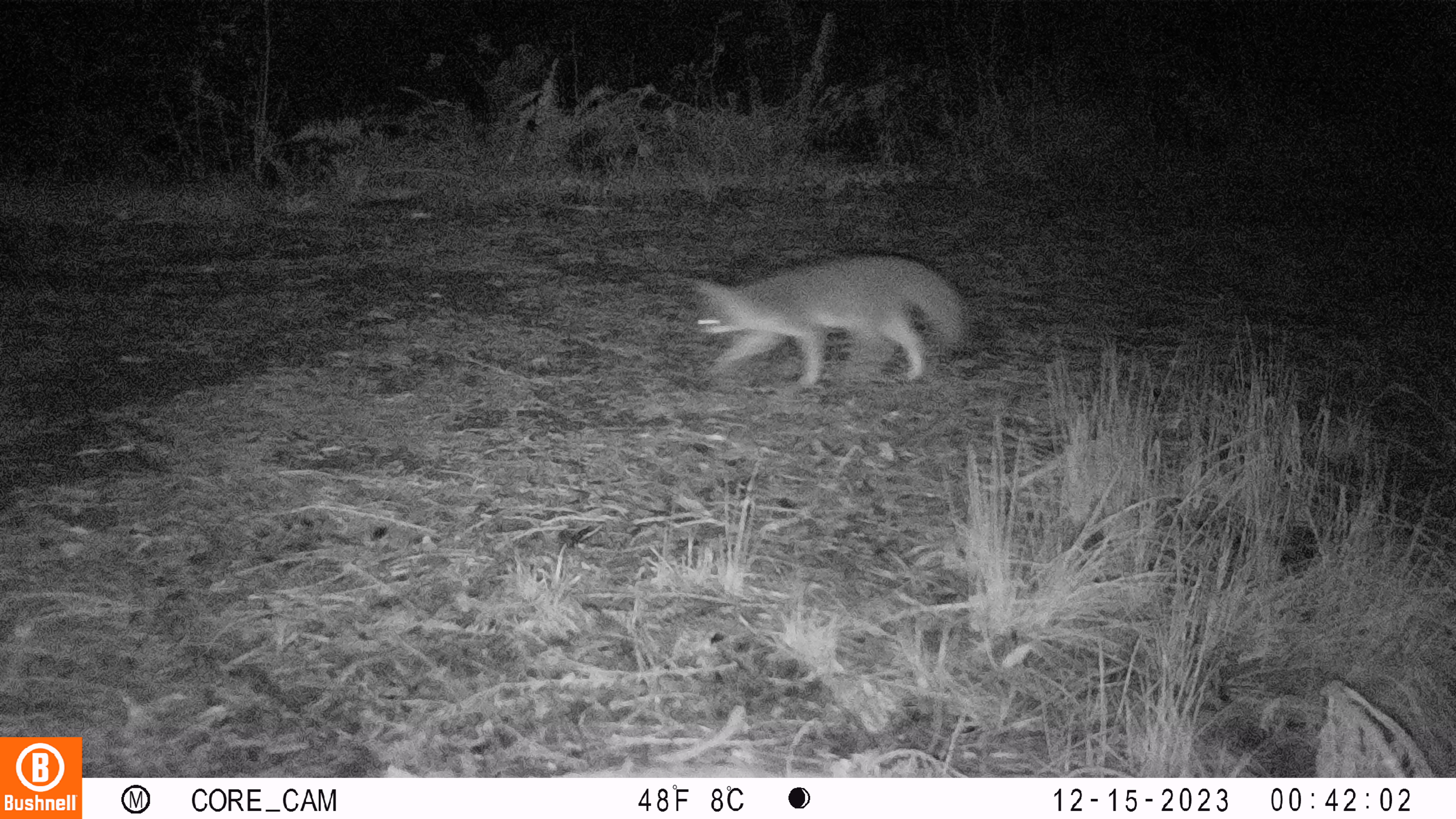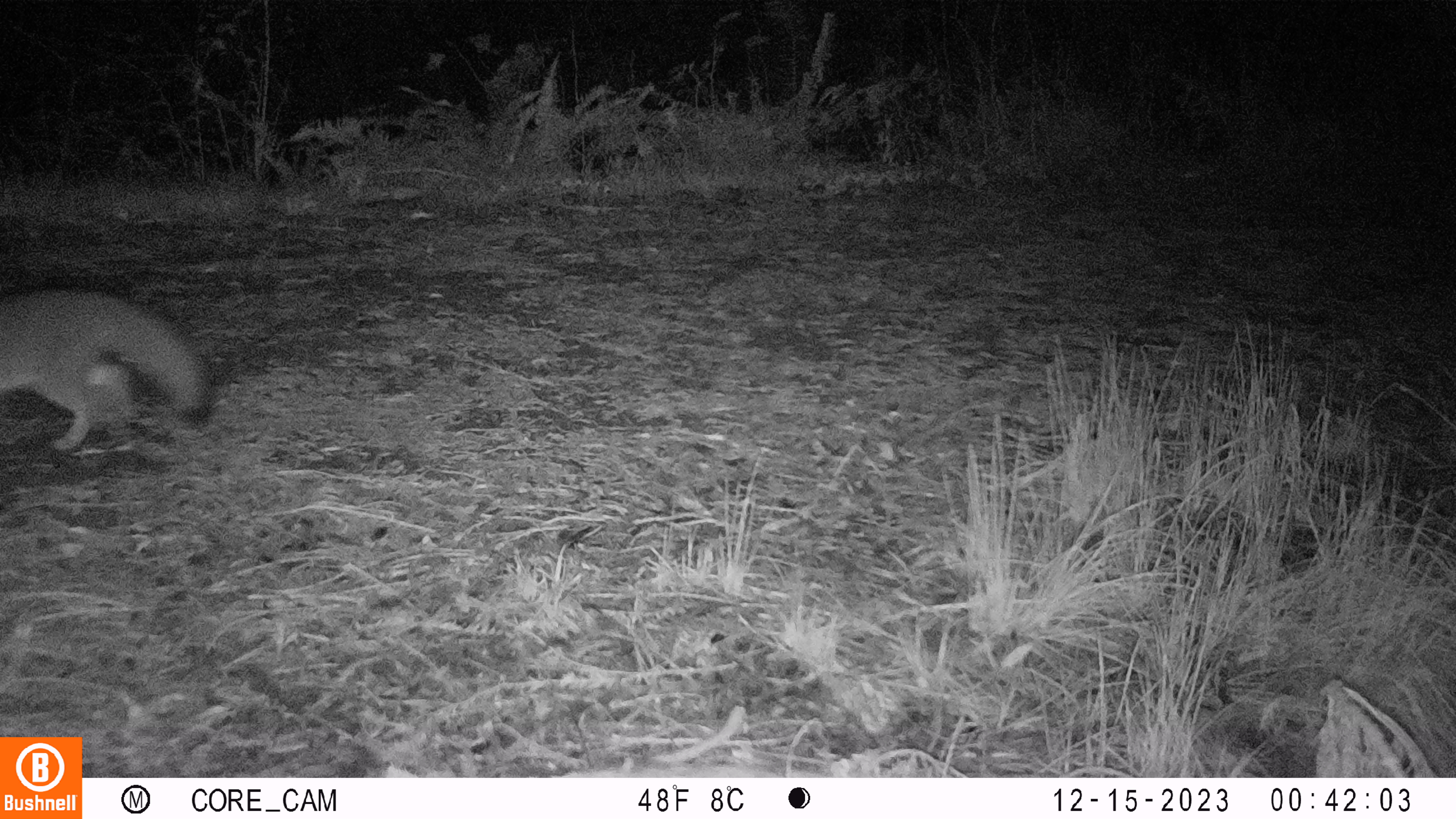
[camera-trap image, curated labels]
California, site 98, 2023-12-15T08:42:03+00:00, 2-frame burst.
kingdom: Animalia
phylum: Chordata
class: Mammalia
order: Carnivora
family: Canidae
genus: Urocyon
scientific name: Urocyon cinereoargenteus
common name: gray fox